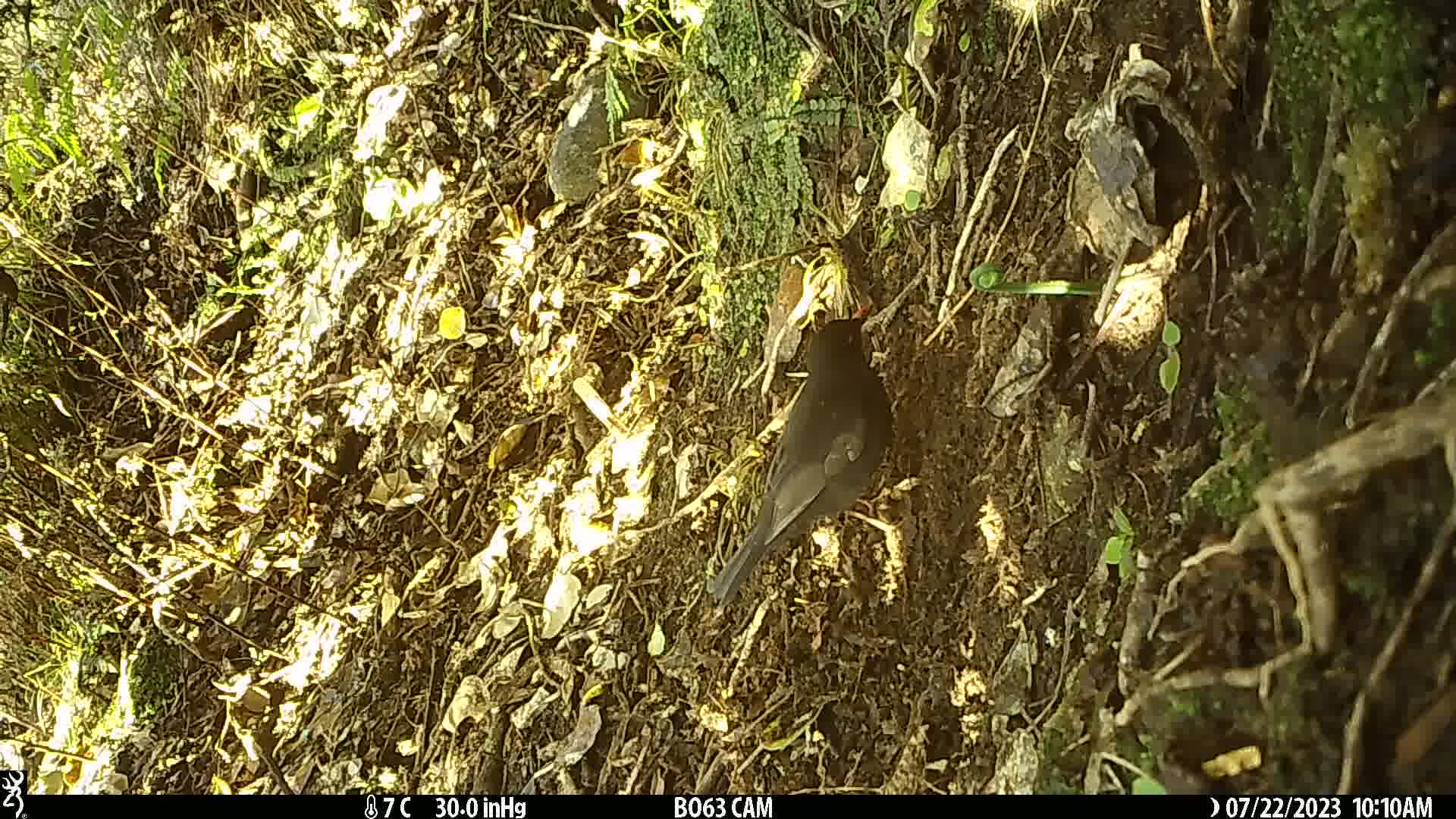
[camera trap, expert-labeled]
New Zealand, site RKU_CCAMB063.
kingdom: Animalia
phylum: Chordata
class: Aves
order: Passeriformes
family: Turdidae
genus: Turdus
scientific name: Turdus merula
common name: eurasian blackbird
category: blackbird